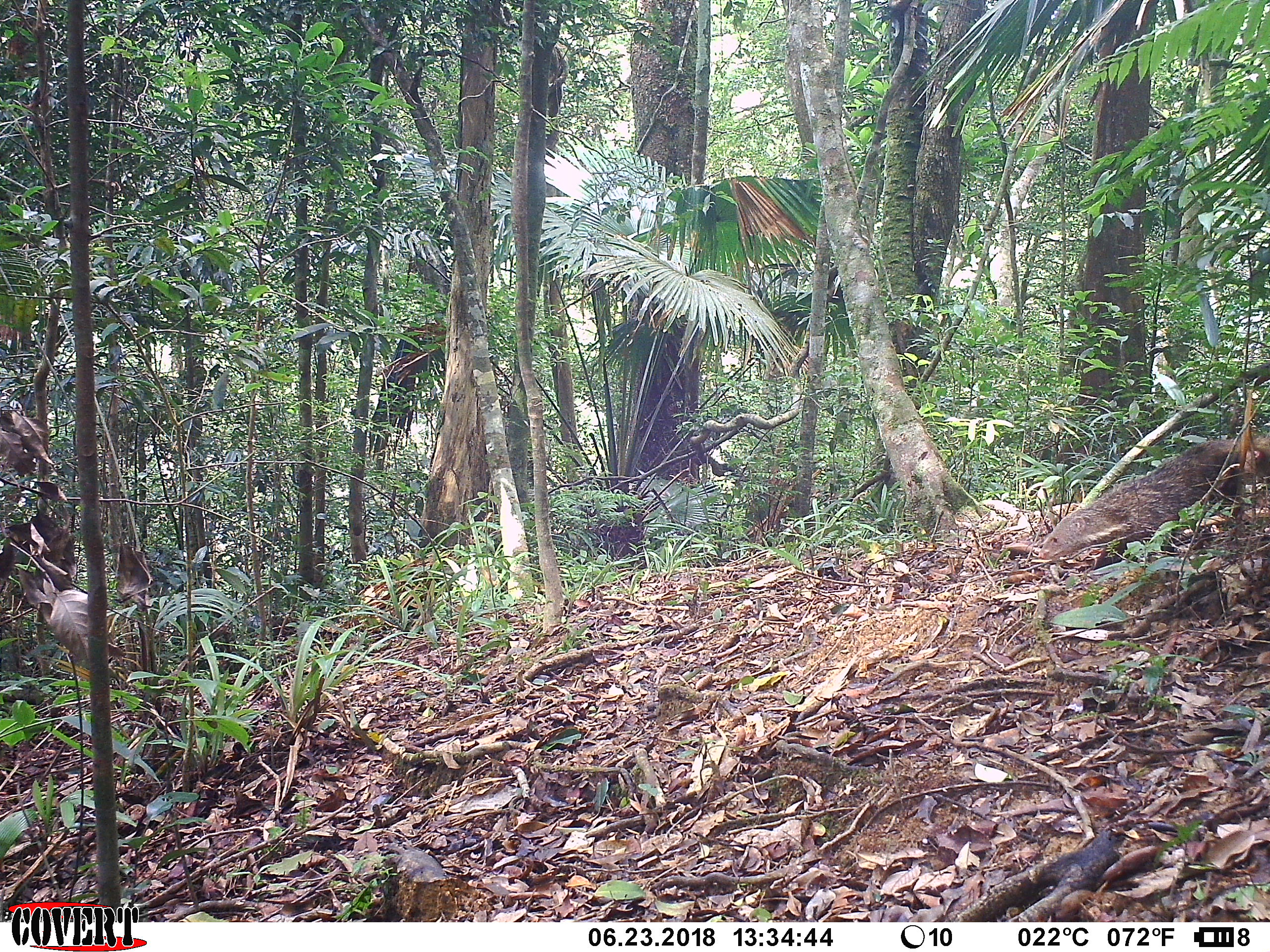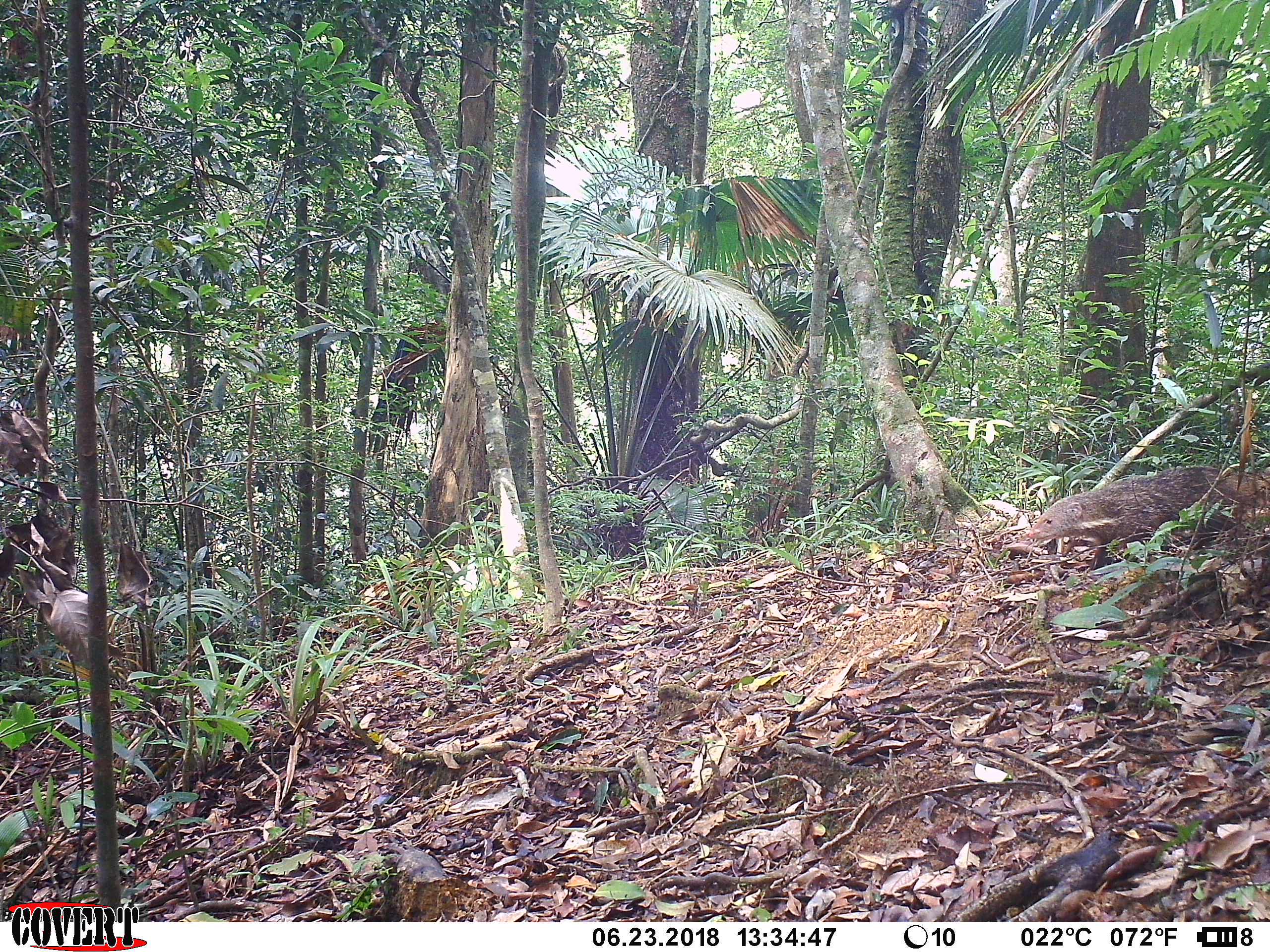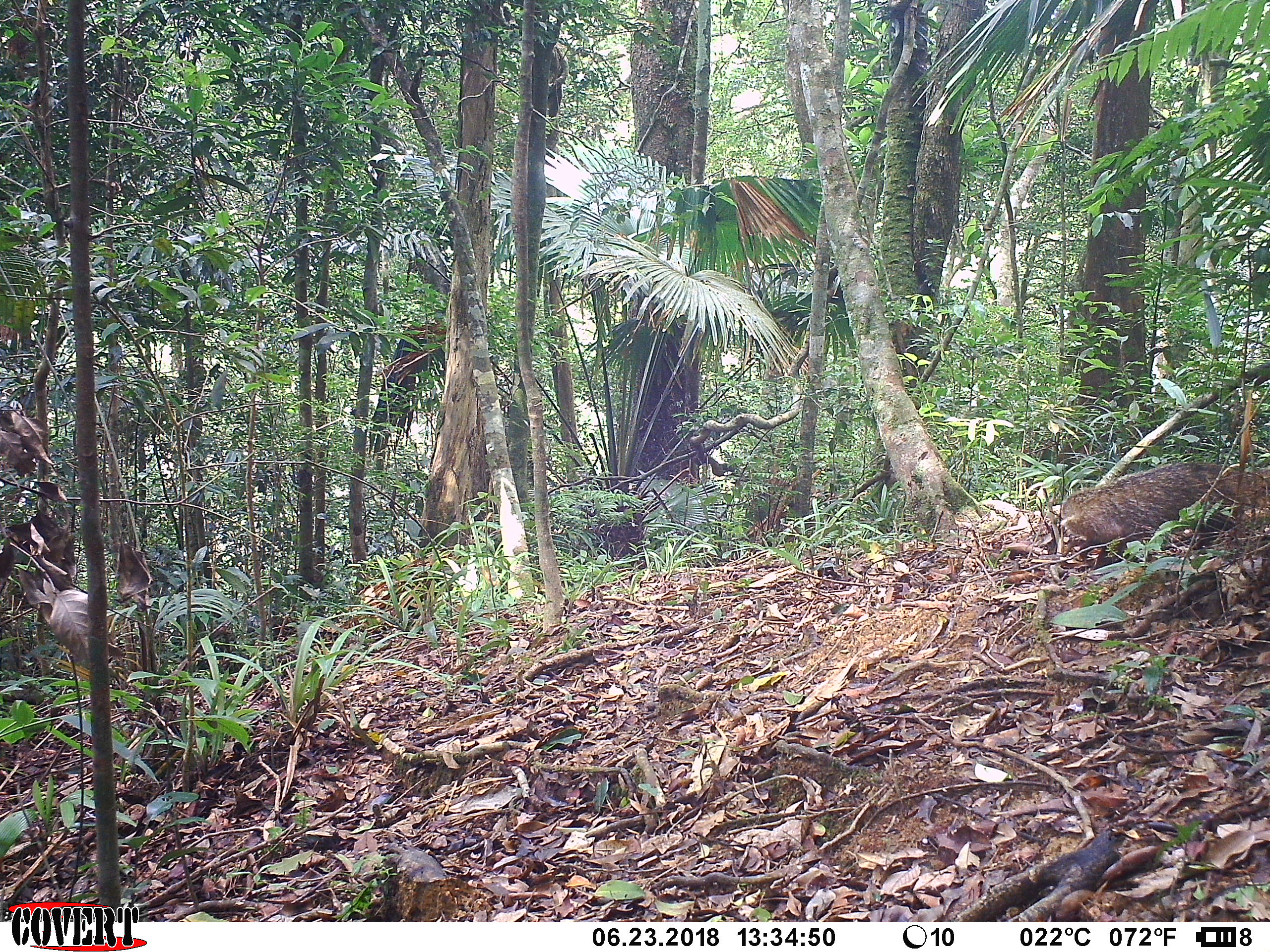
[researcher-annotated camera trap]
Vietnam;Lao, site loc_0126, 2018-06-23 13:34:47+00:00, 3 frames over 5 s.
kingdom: Animalia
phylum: Chordata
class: Mammalia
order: Carnivora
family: Herpestidae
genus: Urva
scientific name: Urva urva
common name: crab-eating mongoose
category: crab eating mongoose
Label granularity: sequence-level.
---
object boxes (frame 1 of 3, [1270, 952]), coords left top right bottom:
crab eating mongoose: 1038 436 1269 567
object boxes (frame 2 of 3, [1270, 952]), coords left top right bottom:
crab eating mongoose: 1026 464 1269 570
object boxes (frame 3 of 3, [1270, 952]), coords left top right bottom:
crab eating mongoose: 1059 462 1270 569